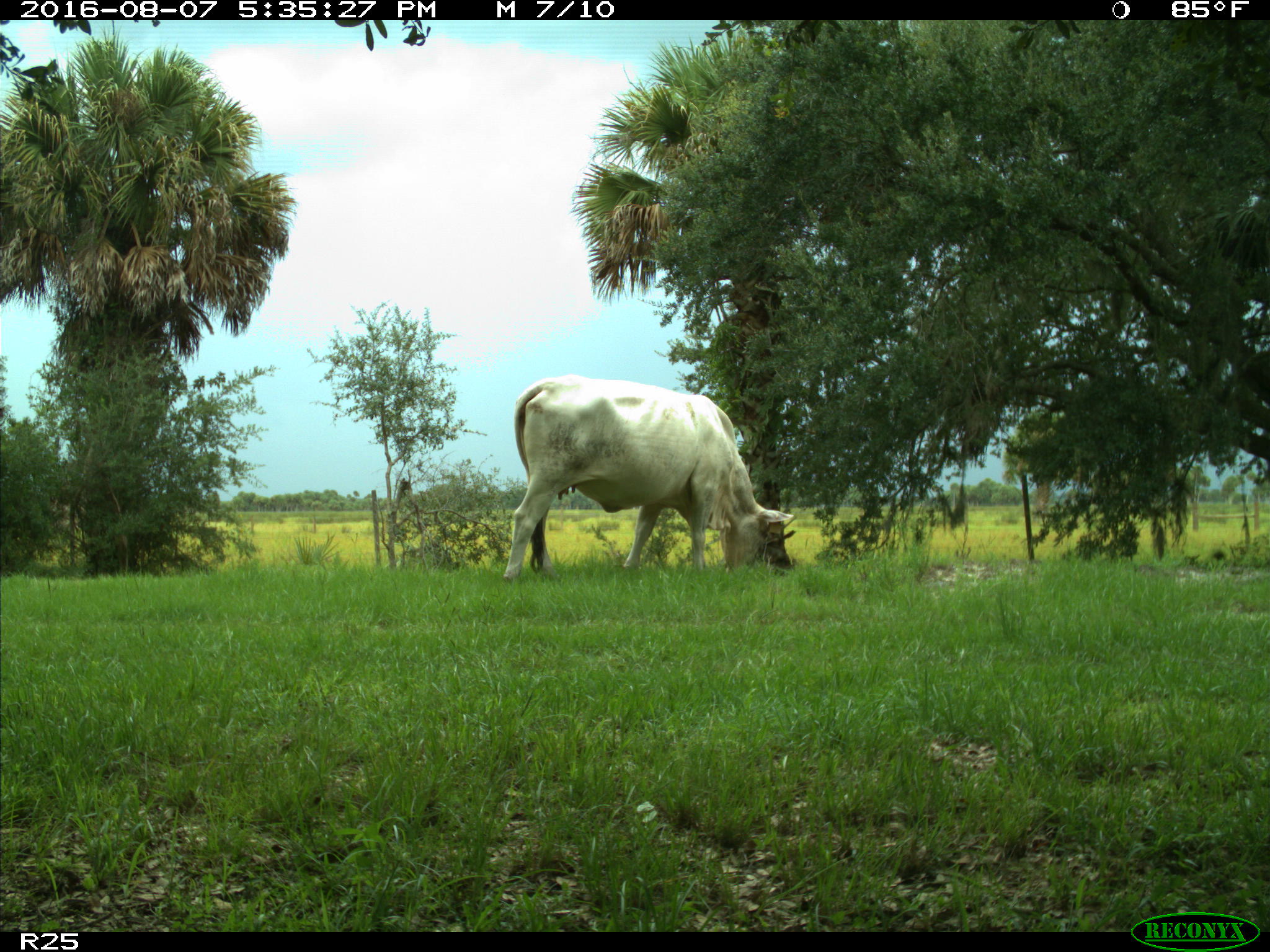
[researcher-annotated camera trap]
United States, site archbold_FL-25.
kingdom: Animalia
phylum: Chordata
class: Mammalia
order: Artiodactyla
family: Bovidae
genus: Bos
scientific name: Bos taurus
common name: domestic cow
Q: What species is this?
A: Bos taurus (domestic cow).